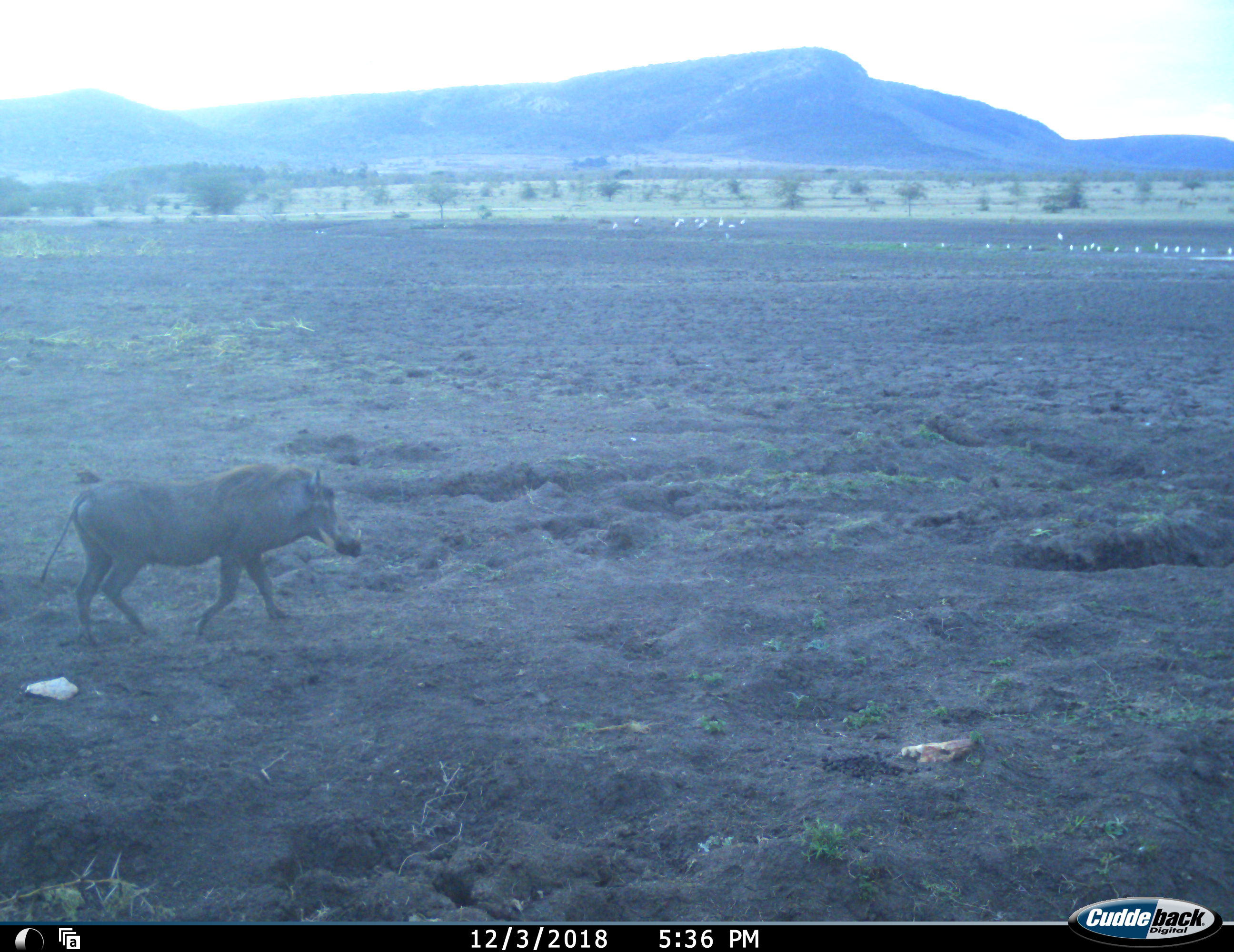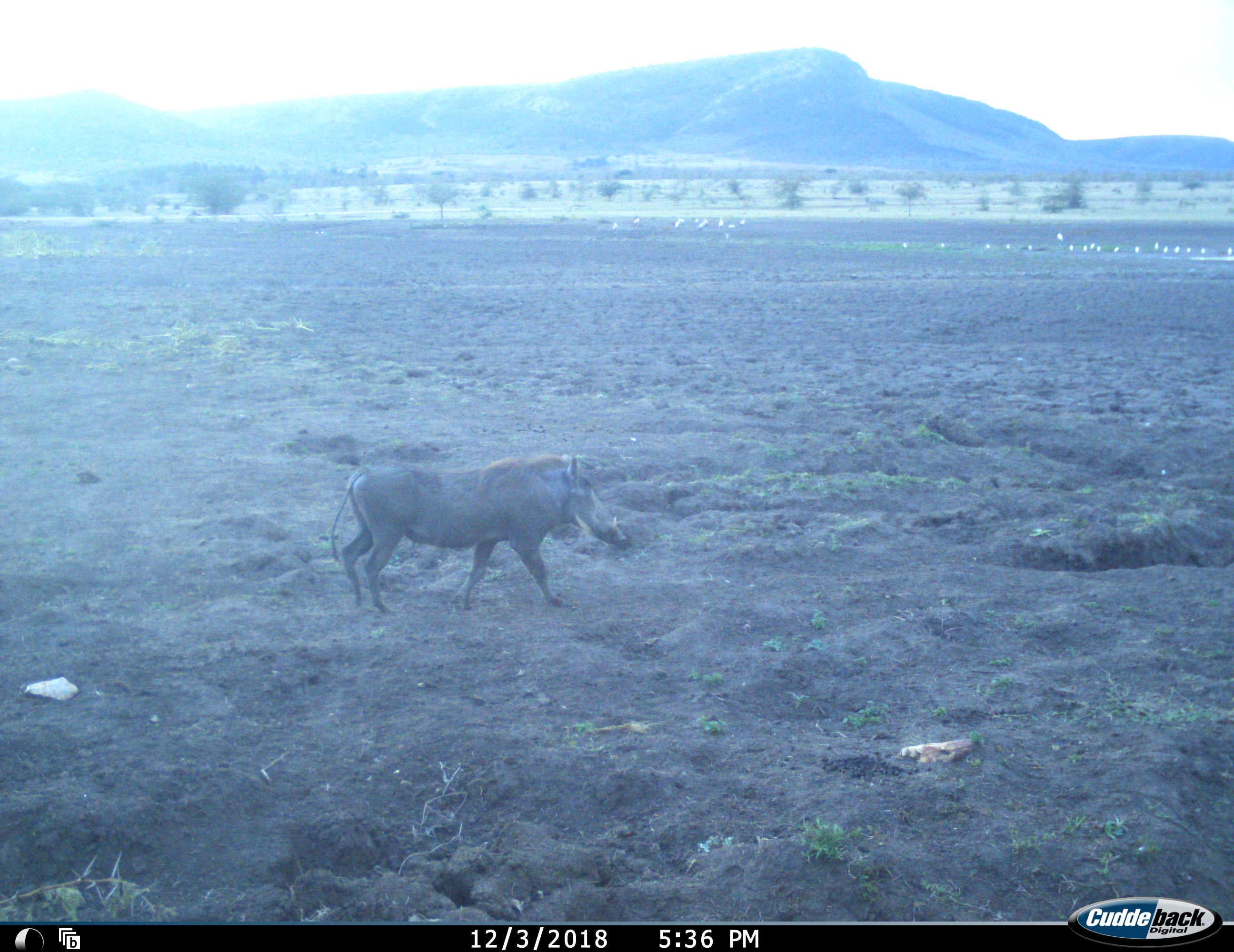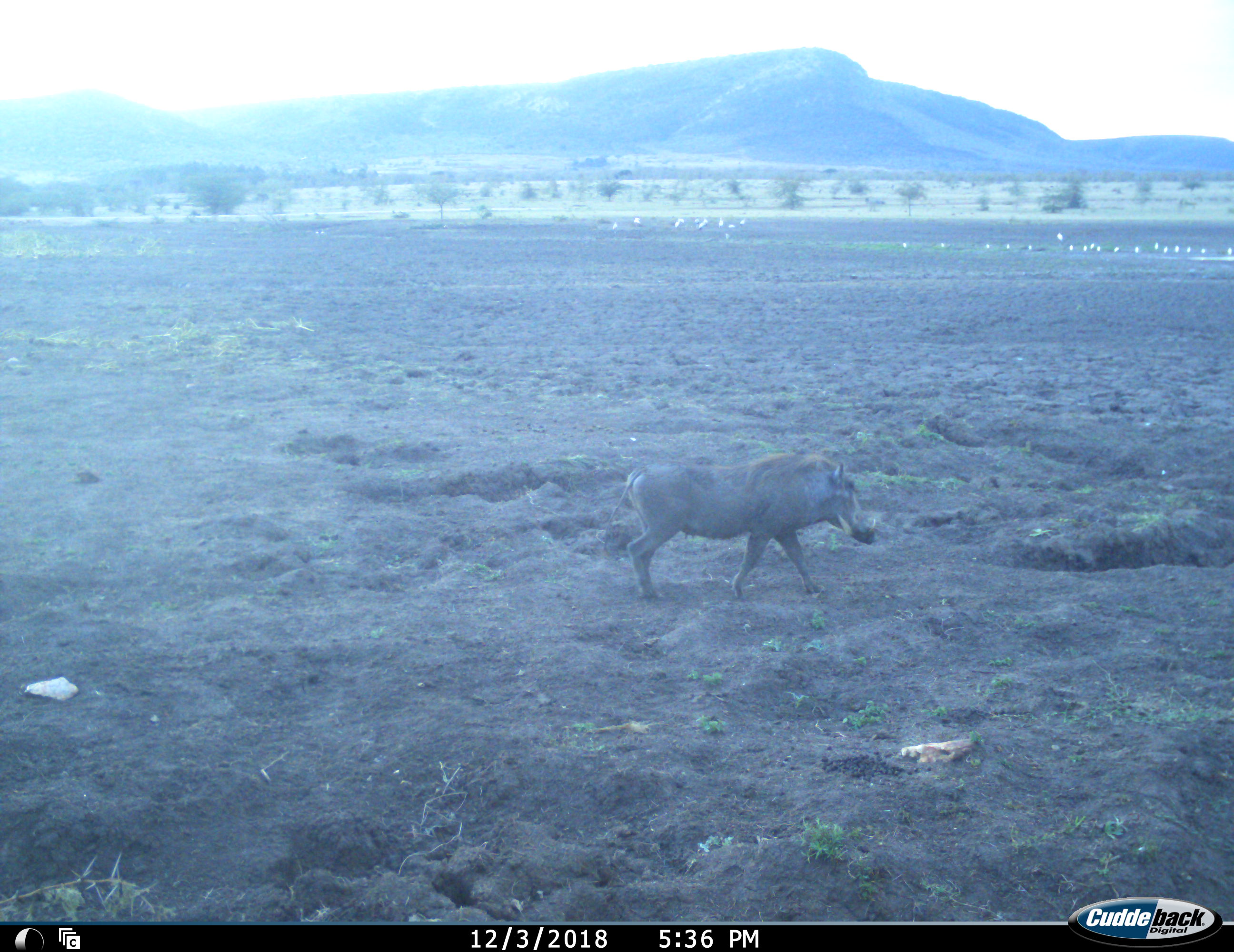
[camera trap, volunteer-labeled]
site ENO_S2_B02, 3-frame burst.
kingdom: Animalia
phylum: Chordata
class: Mammalia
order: Artiodactyla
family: Suidae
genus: Phacochoerus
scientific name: Phacochoerus africanus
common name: warthog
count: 1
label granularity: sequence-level